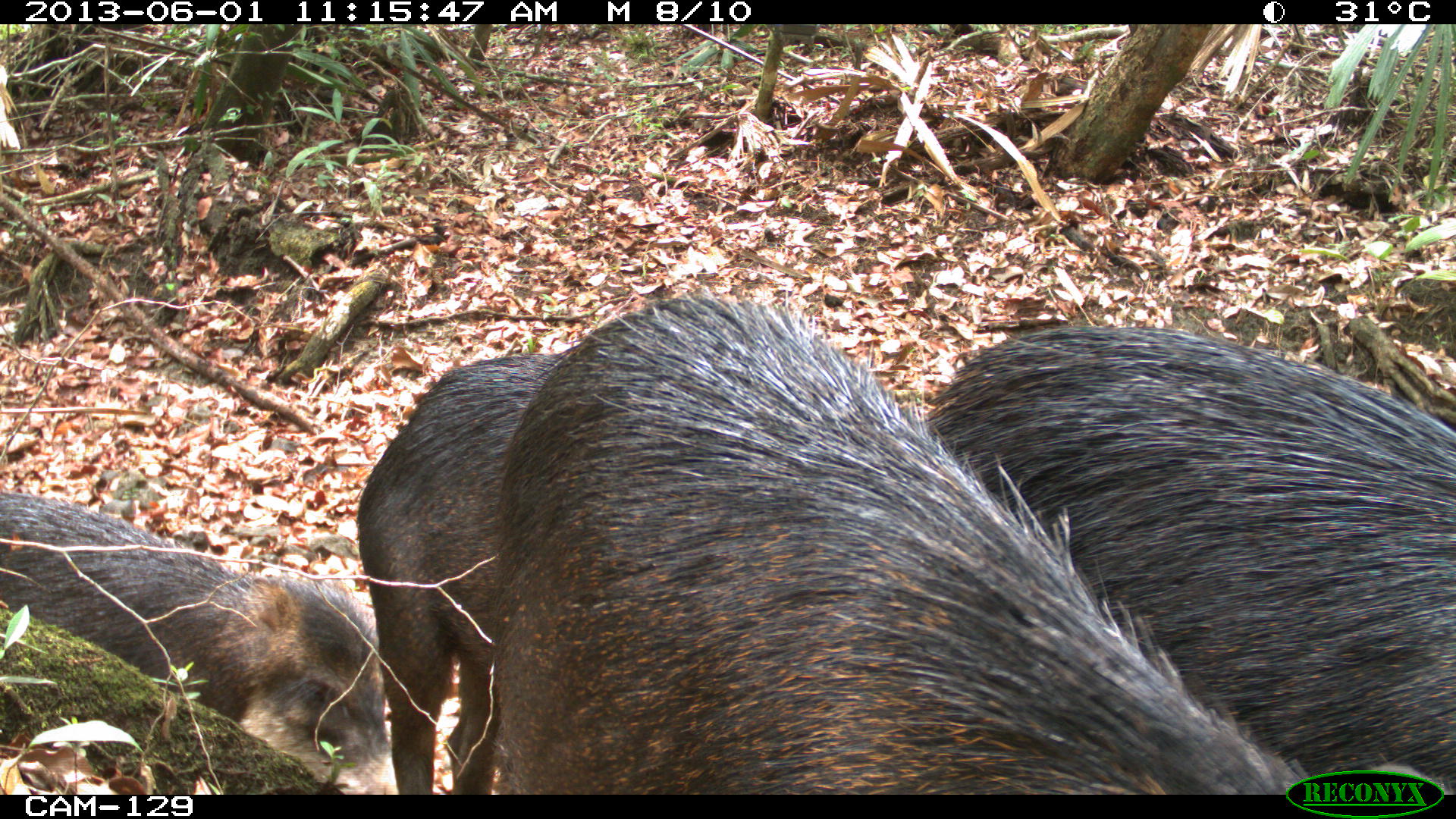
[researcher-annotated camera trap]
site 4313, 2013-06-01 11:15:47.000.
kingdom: Animalia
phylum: Chordata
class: Mammalia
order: Artiodactyla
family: Tayassuidae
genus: Tayassu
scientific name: Tayassu pecari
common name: white-lipped peccary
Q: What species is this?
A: Tayassu pecari (white-lipped peccary).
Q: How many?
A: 6.